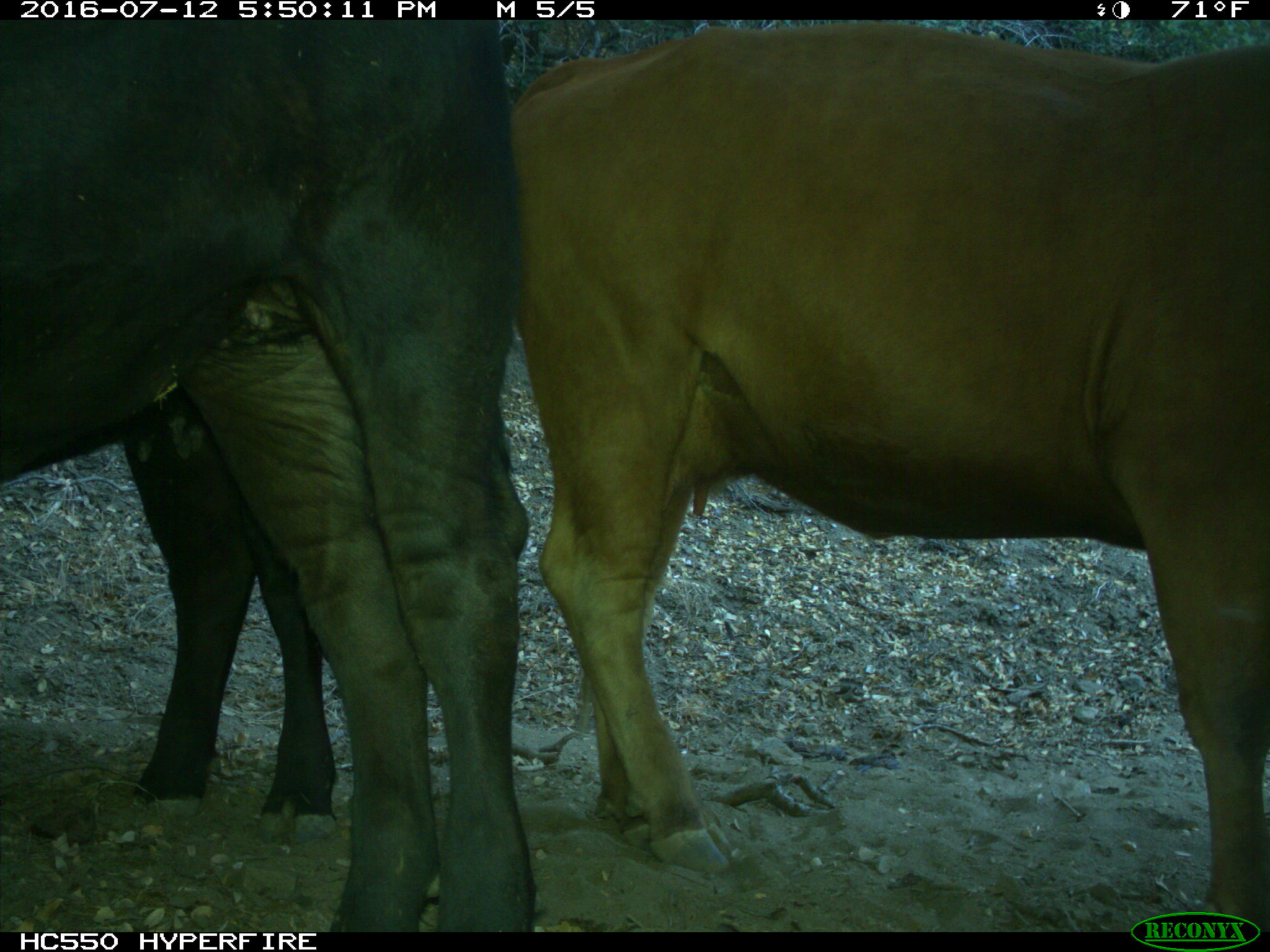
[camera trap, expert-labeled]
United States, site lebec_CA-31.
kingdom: Animalia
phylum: Chordata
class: Mammalia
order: Artiodactyla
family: Bovidae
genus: Bos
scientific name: Bos taurus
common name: domestic cow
Bos taurus (domestic cow).